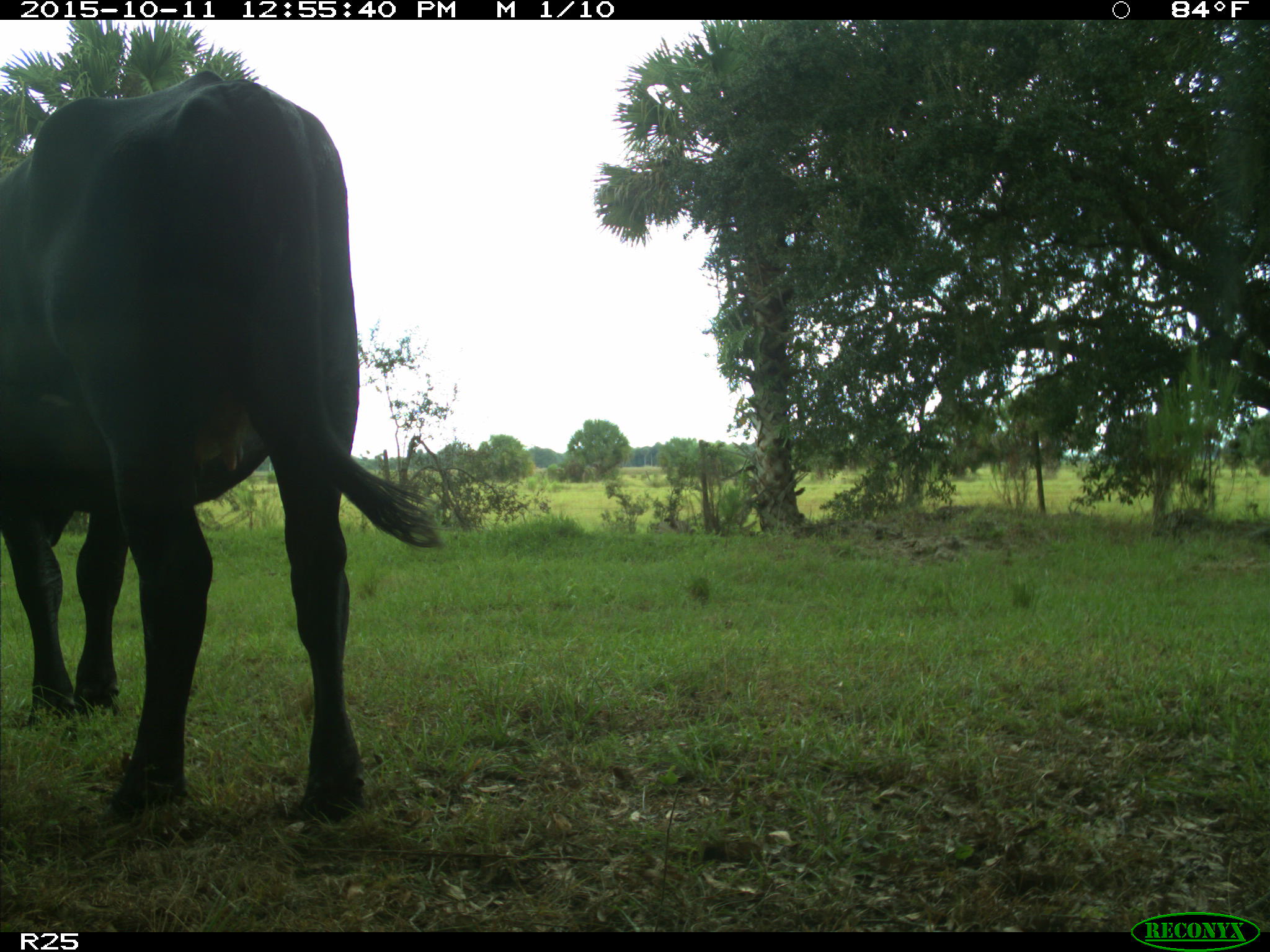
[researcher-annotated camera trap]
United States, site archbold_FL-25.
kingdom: Animalia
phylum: Chordata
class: Mammalia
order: Artiodactyla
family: Bovidae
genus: Bos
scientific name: Bos taurus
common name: domestic cow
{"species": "Bos taurus (domestic cow)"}